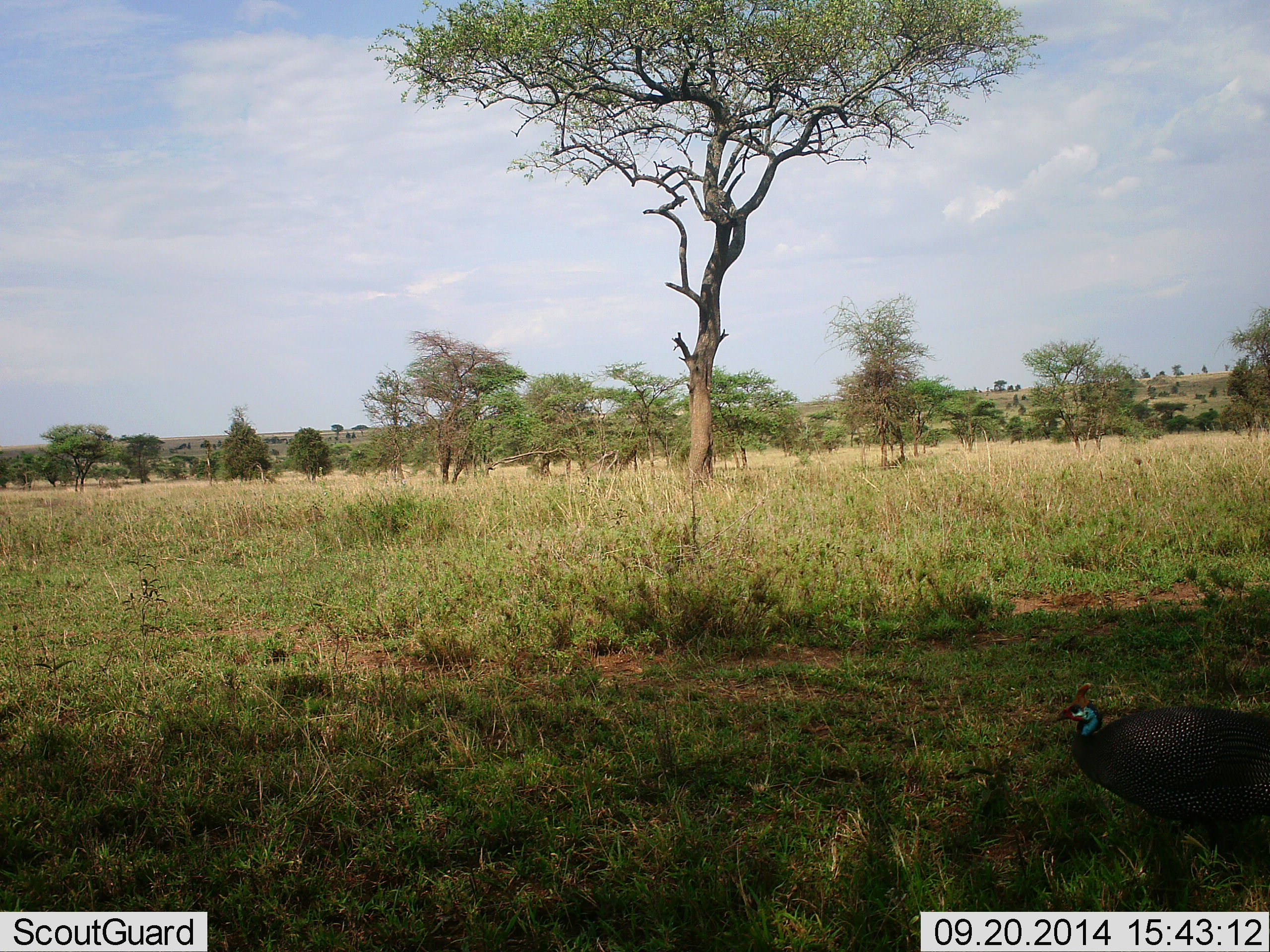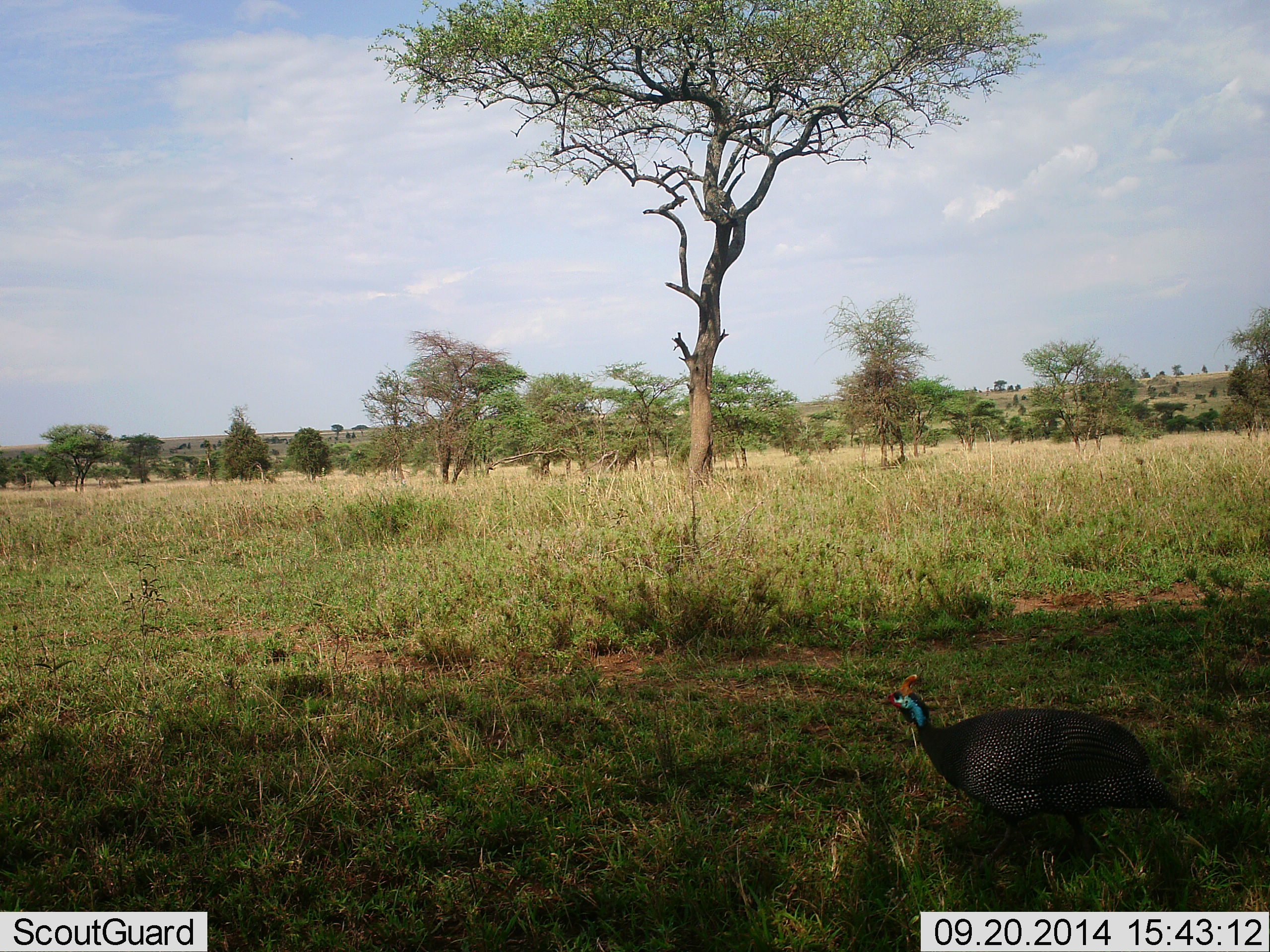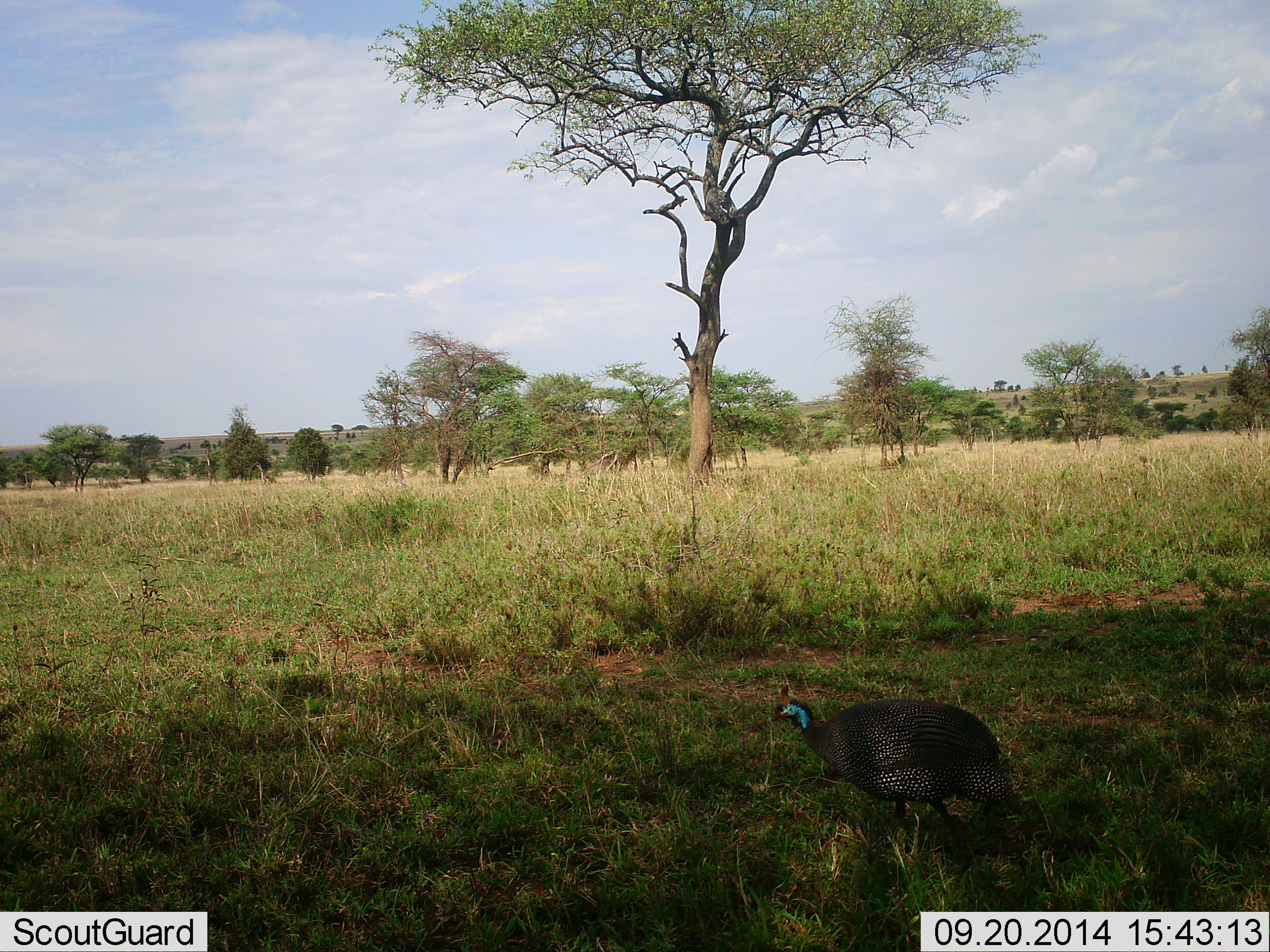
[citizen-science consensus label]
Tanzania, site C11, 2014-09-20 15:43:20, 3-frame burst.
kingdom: Animalia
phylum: Chordata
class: Aves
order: Galliformes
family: Numididae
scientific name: Numididae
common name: guinea fowl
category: guineafowl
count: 1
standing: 20%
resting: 0%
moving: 80%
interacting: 0%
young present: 0%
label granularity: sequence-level